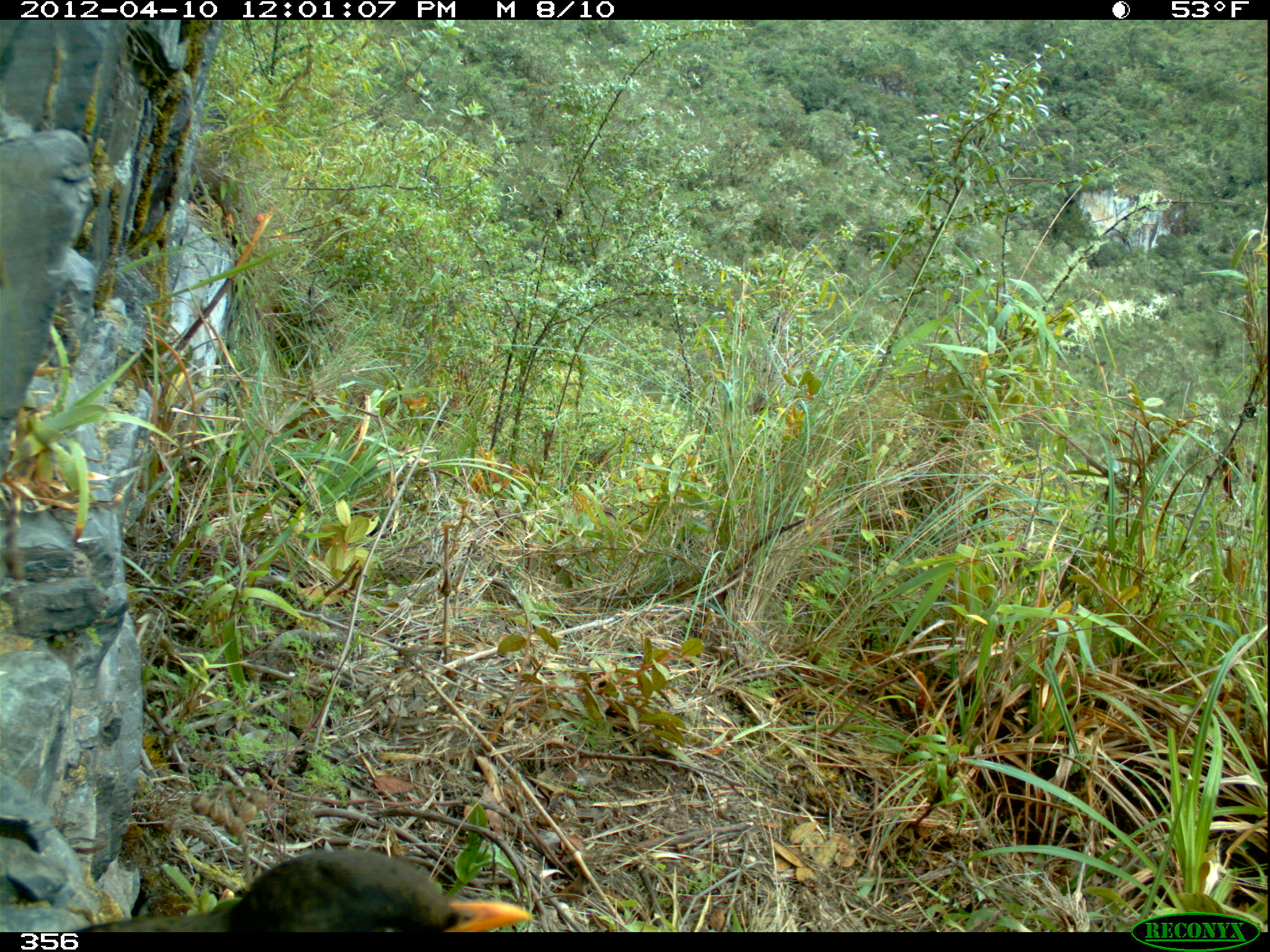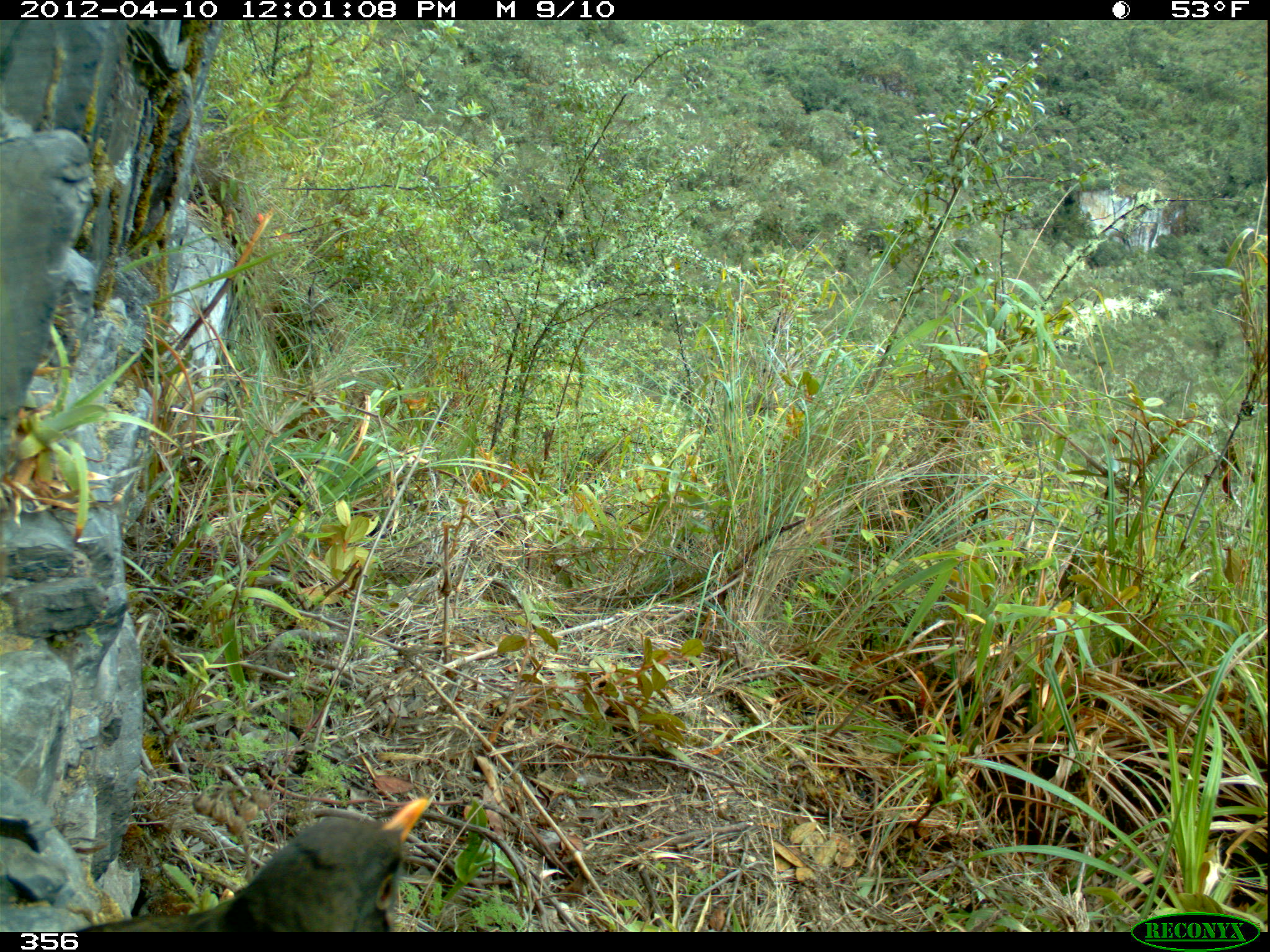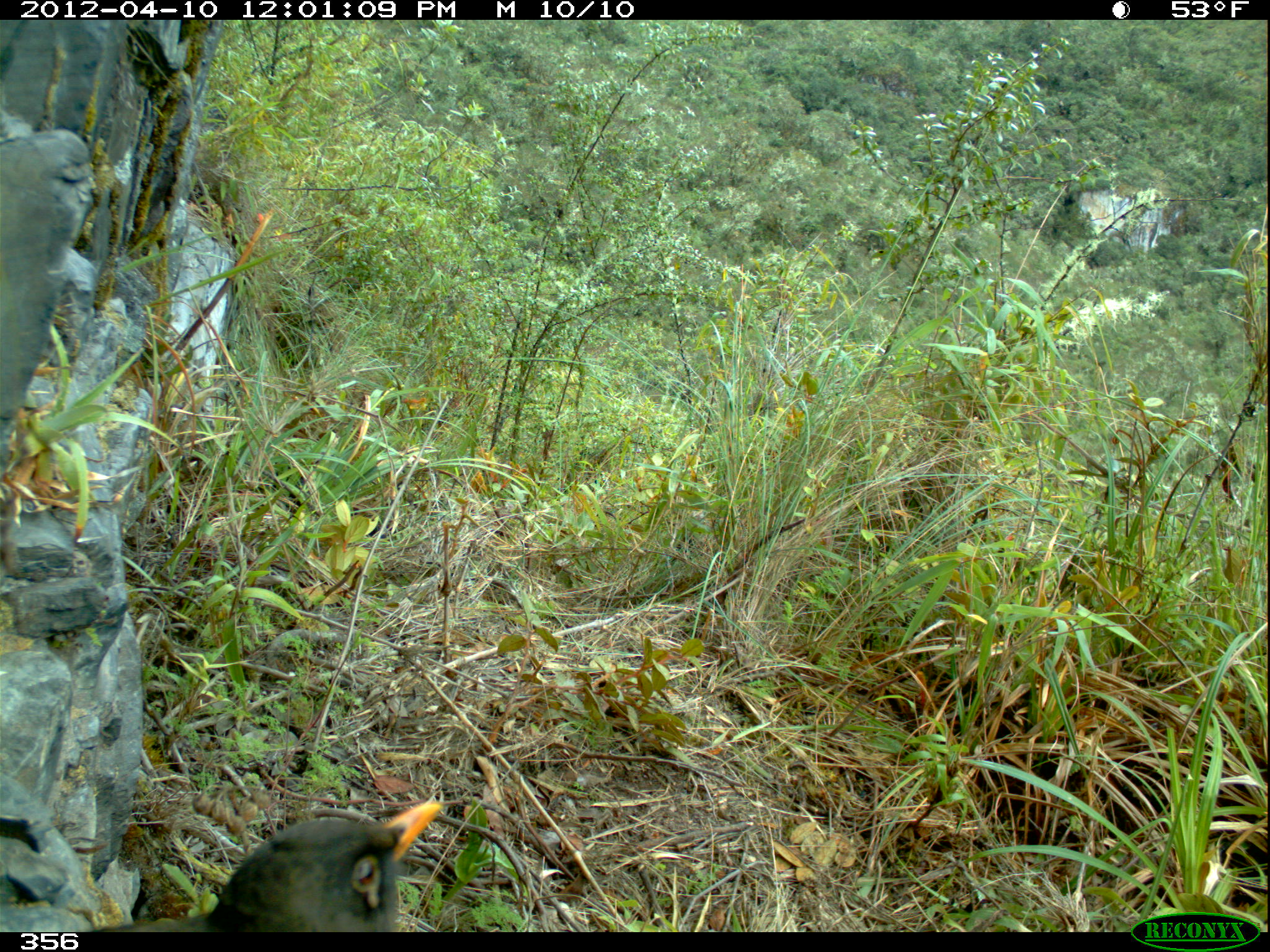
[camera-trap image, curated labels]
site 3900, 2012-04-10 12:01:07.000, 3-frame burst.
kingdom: Animalia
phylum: Chordata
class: Aves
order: Passeriformes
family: Turdidae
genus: Turdus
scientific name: Turdus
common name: true thrushes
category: turdus sp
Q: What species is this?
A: Turdus sp (true thrushes) (Turdus).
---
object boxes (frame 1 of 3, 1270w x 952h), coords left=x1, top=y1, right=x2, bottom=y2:
turdus sp: left=75, top=845, right=533, bottom=932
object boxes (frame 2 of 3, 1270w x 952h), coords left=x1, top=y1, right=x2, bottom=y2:
turdus sp: left=72, top=794, right=430, bottom=932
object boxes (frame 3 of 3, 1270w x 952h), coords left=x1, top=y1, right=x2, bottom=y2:
turdus sp: left=77, top=797, right=449, bottom=932